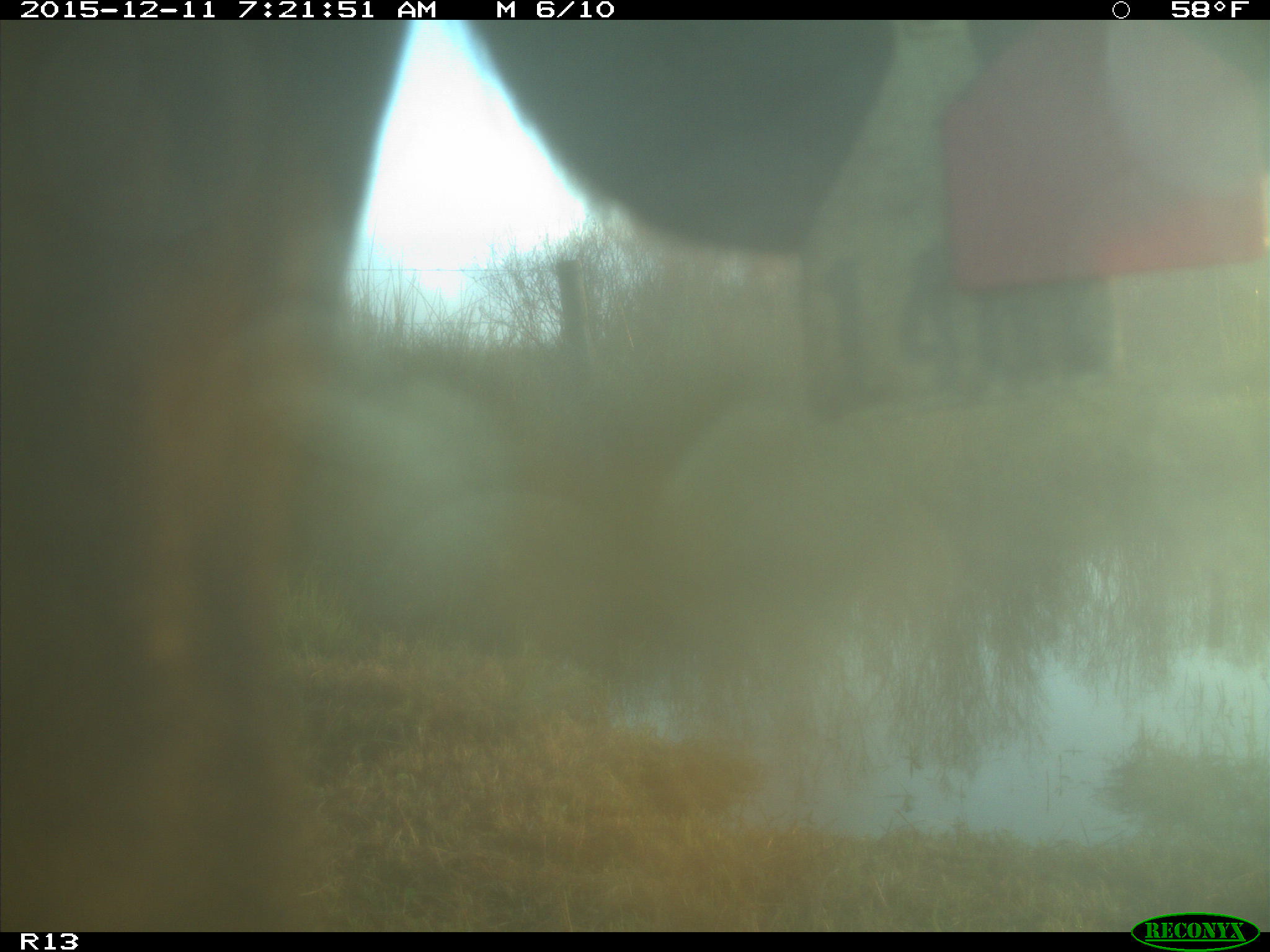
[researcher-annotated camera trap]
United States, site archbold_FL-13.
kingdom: Animalia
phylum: Chordata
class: Mammalia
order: Artiodactyla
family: Bovidae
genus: Bos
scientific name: Bos taurus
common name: domestic cow